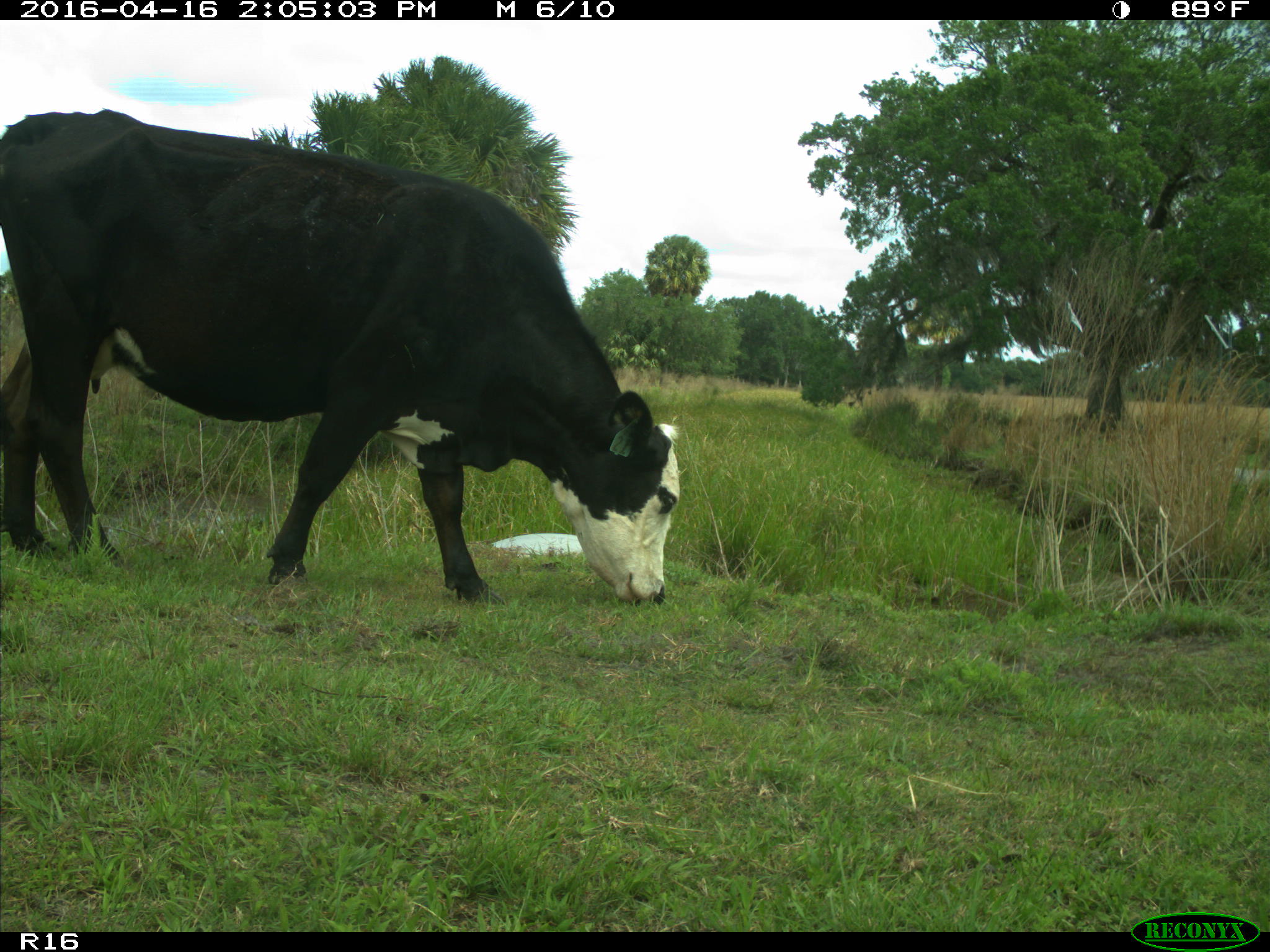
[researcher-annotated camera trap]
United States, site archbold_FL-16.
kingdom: Animalia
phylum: Chordata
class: Mammalia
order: Artiodactyla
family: Bovidae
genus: Bos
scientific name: Bos taurus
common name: domestic cow